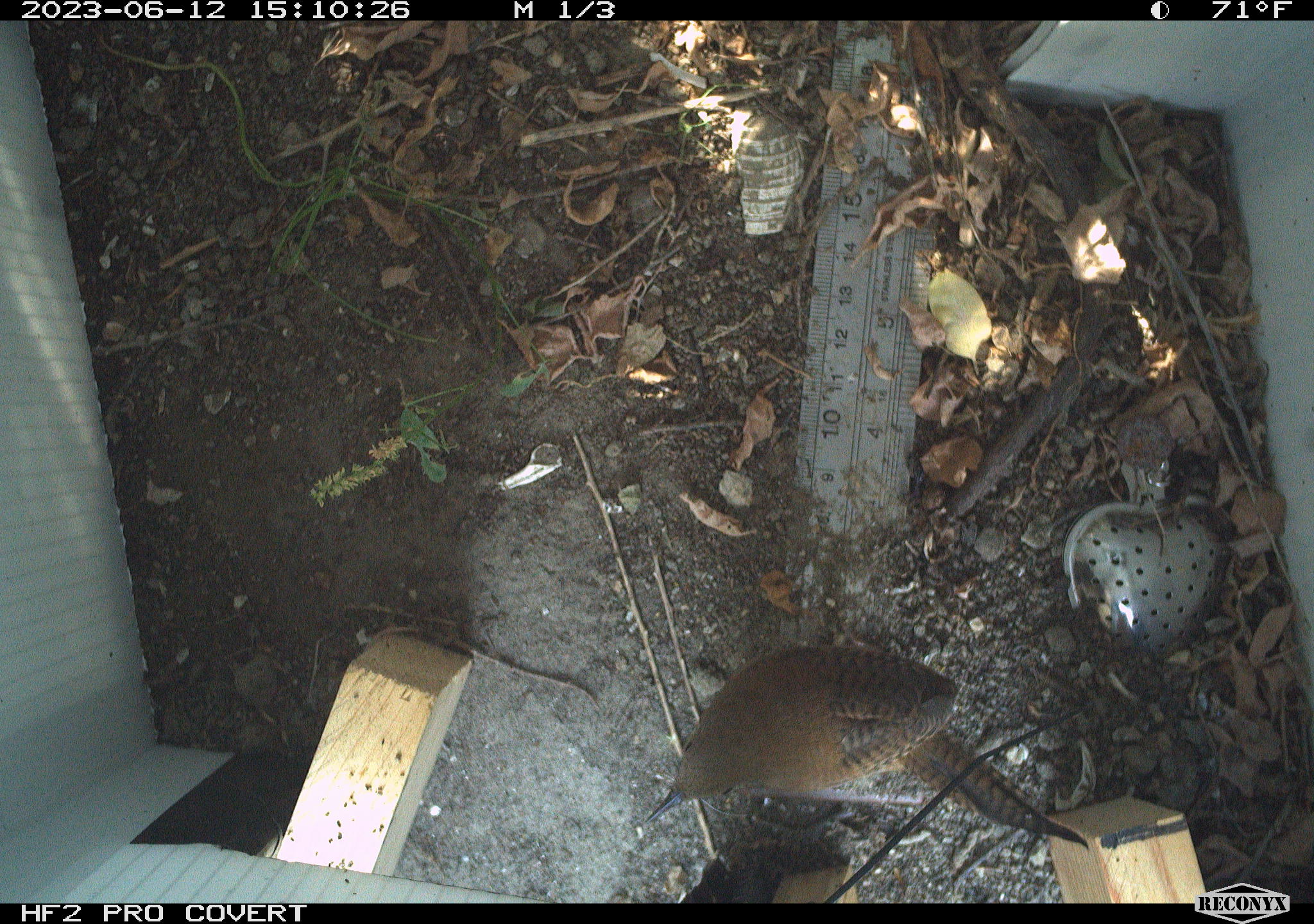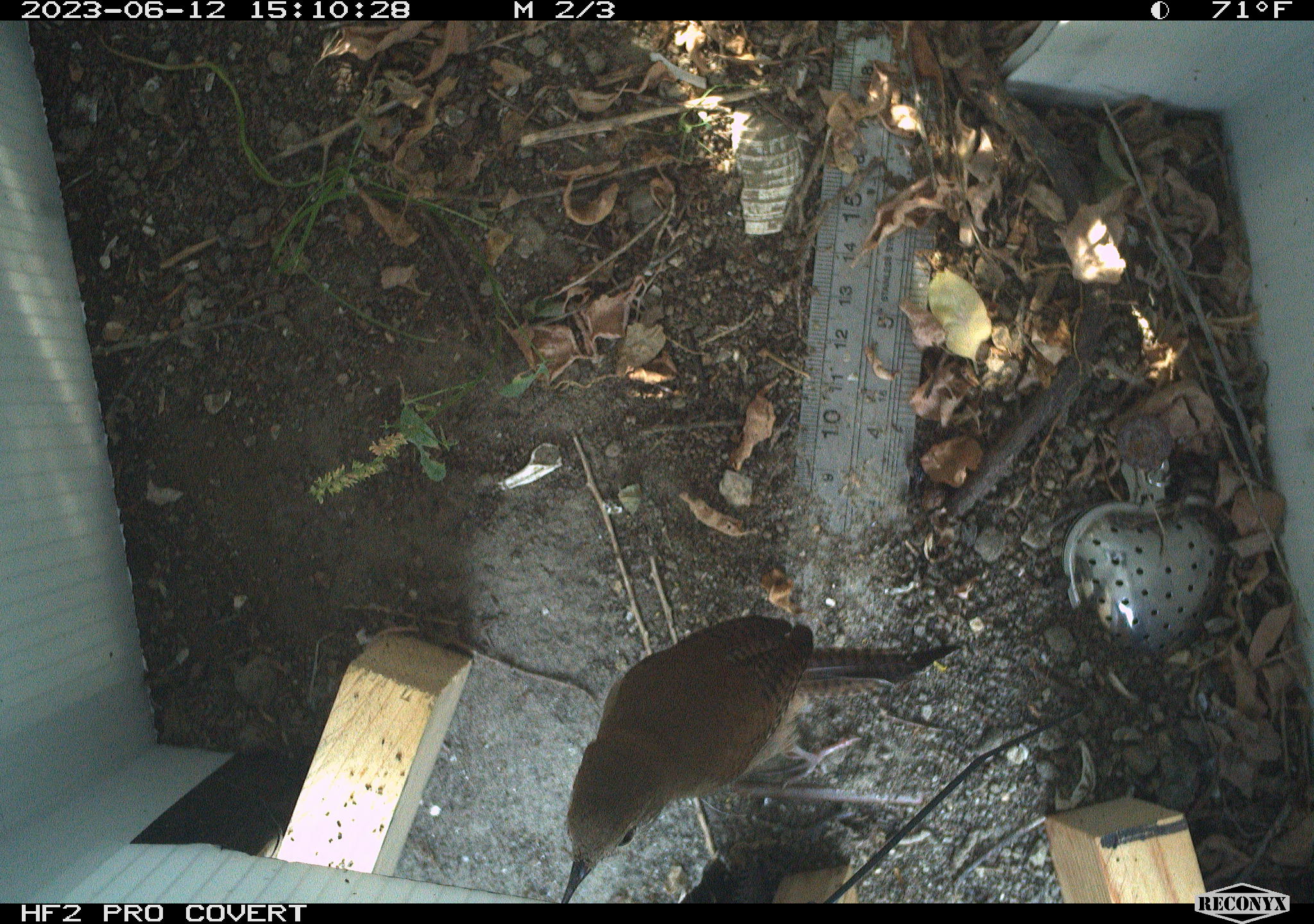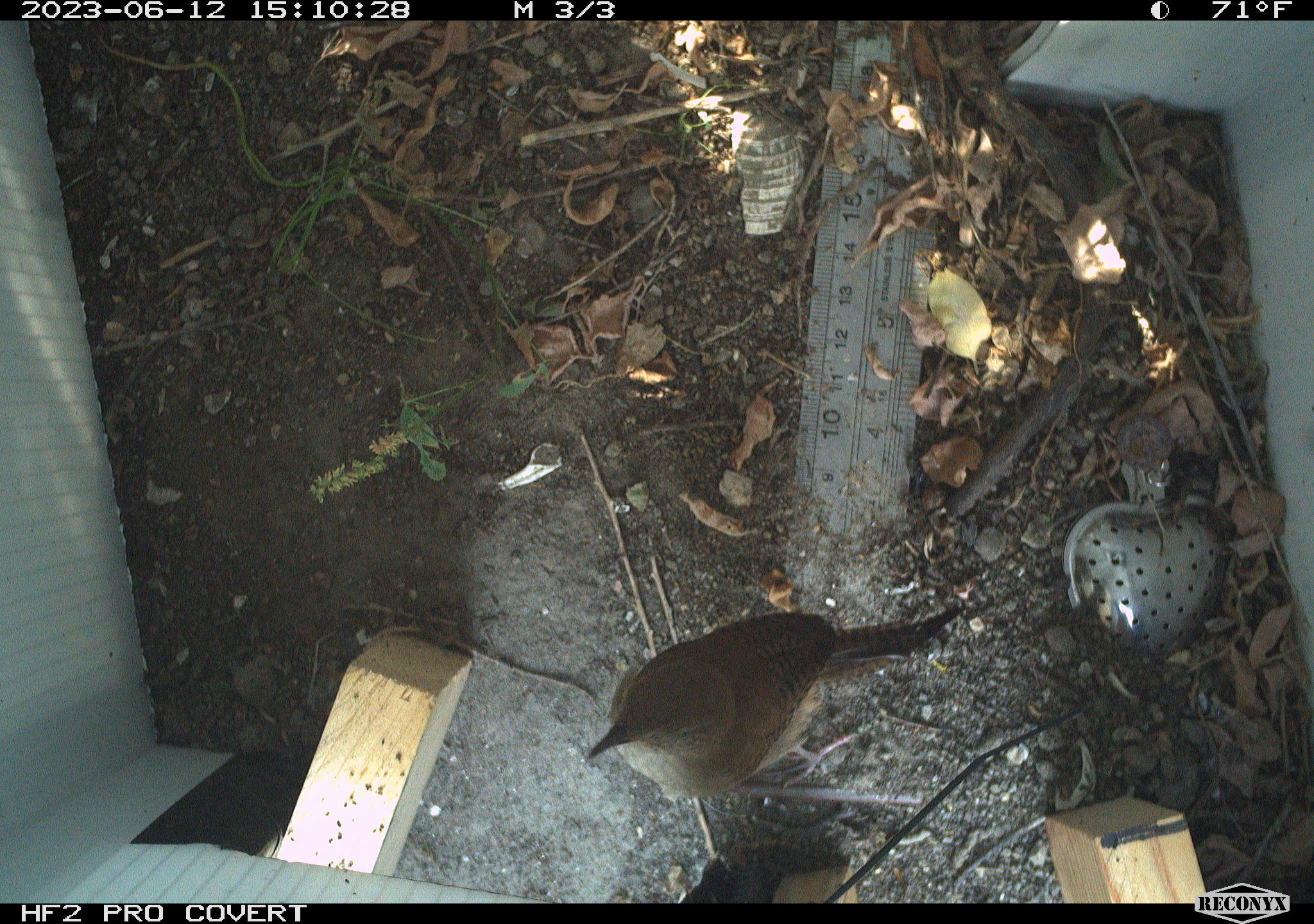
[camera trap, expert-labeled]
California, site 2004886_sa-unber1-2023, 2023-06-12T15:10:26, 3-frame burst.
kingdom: Animalia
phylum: Chordata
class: Aves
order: Passeriformes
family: Troglodytidae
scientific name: Troglodytidae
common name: wren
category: troglodytidae family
Troglodytidae family (wren) (Troglodytidae).